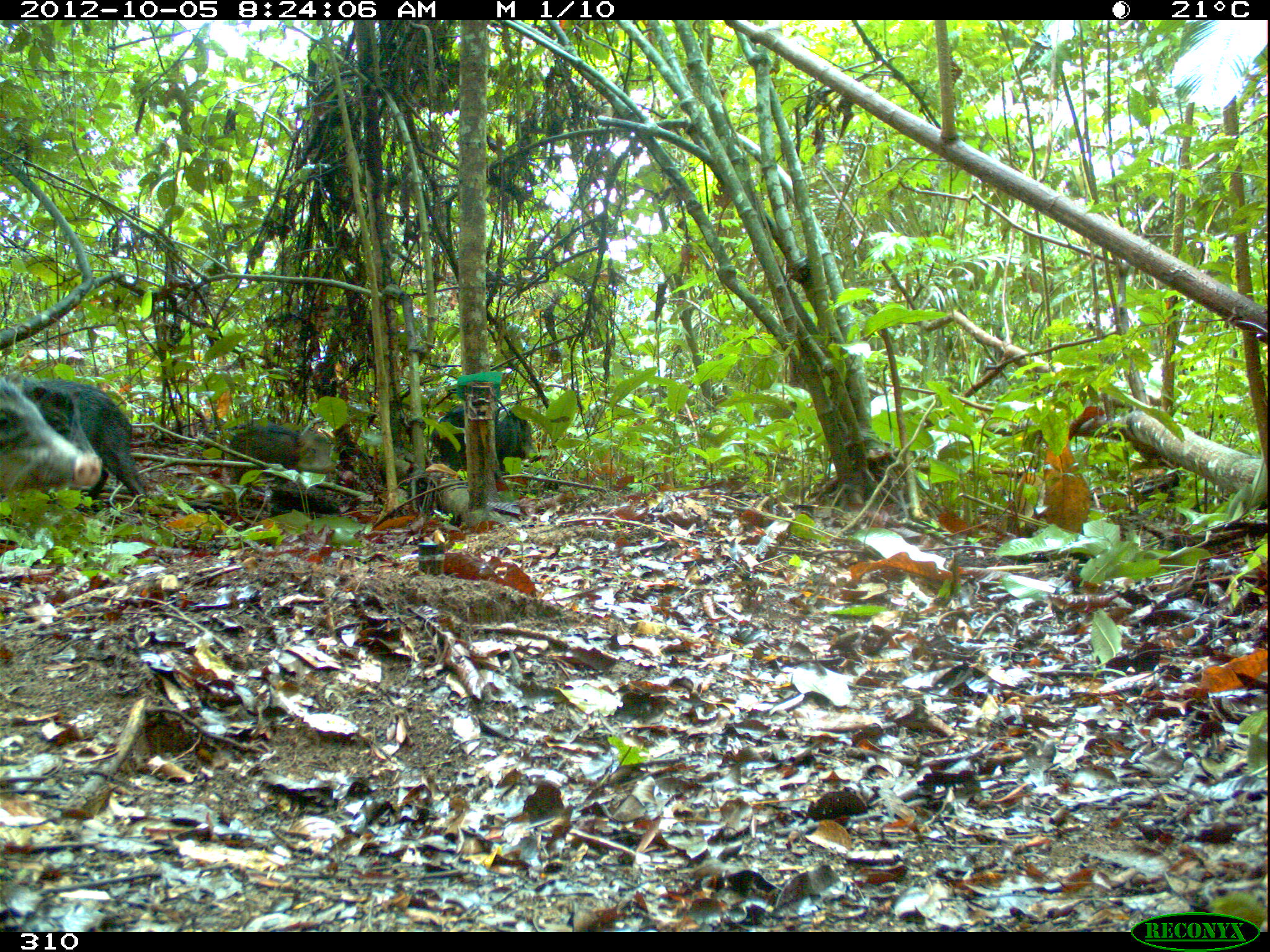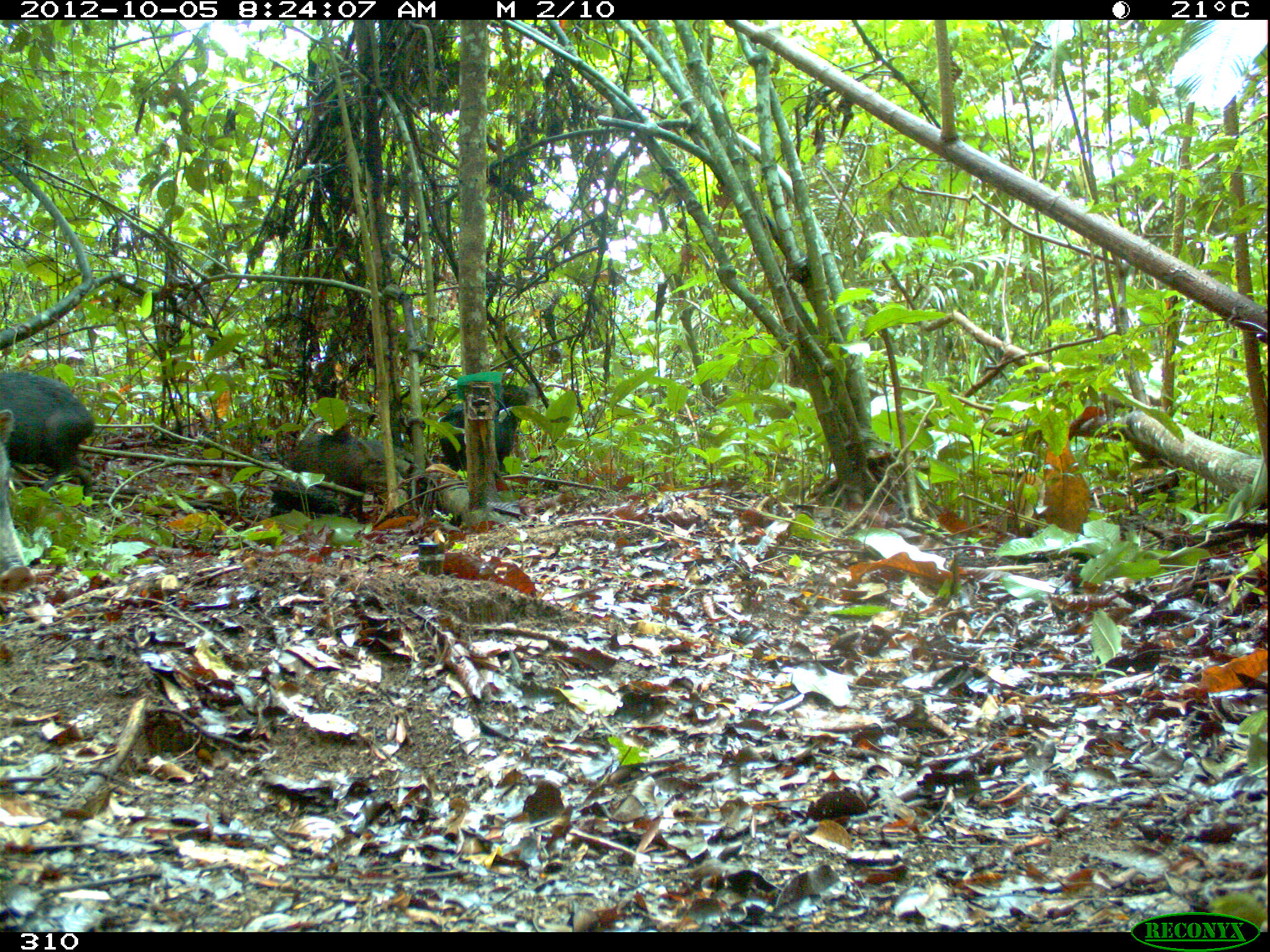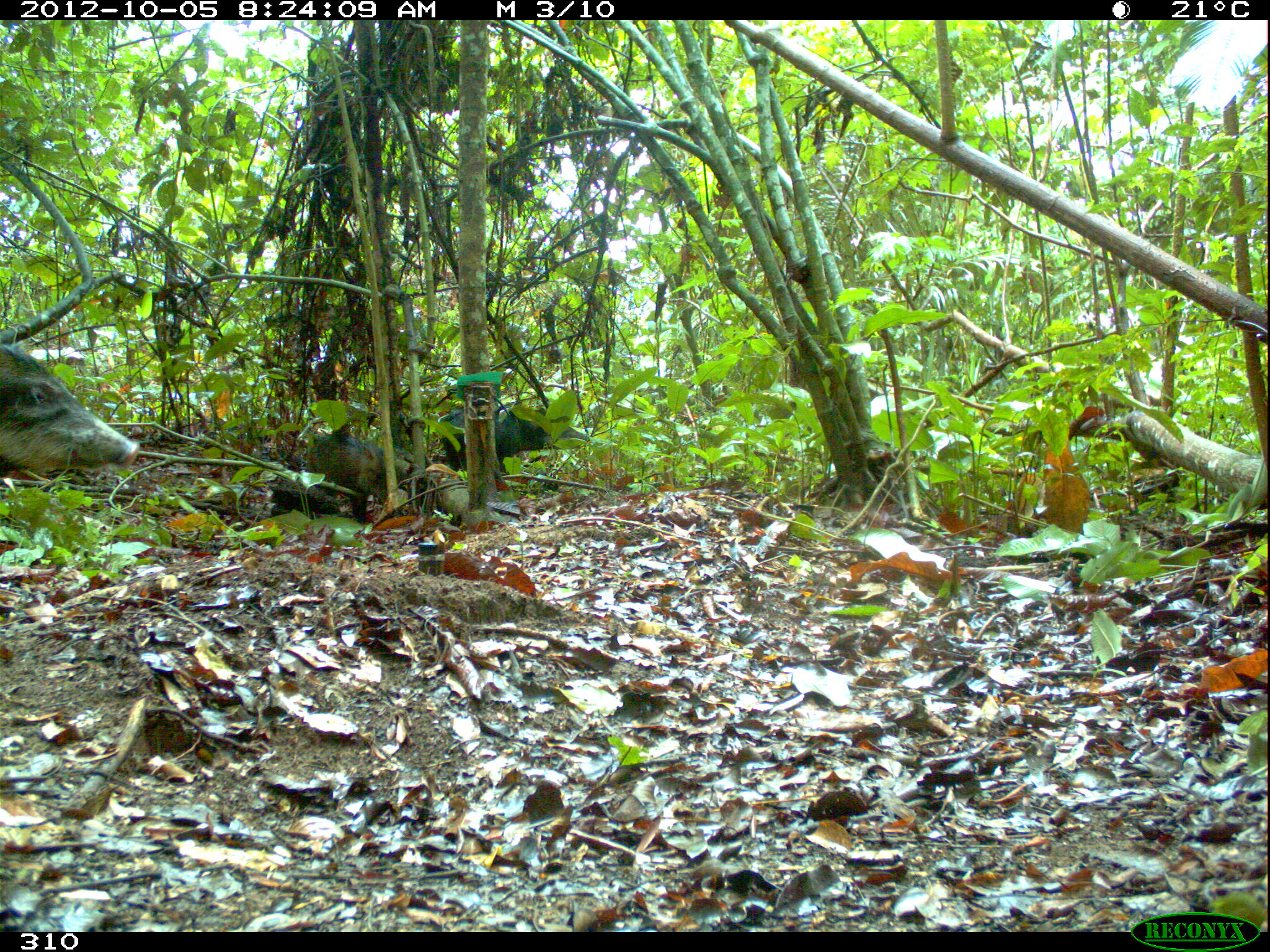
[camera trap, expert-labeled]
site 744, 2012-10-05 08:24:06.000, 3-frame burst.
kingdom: Animalia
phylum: Chordata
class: Mammalia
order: Artiodactyla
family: Tayassuidae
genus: Tayassu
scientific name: Tayassu pecari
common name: white-lipped peccary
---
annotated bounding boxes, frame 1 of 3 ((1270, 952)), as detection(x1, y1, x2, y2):
tayassu pecari: detection(25, 380, 147, 503); detection(0, 378, 101, 500); detection(228, 425, 335, 492); detection(431, 404, 538, 471)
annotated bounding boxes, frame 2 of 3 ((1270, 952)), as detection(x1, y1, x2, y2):
tayassu pecari: detection(0, 372, 95, 500); detection(269, 430, 403, 519); detection(438, 386, 538, 480); detection(0, 408, 35, 592)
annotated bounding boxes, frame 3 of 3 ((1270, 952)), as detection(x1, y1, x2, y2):
tayassu pecari: detection(0, 345, 138, 474); detection(292, 433, 410, 522); detection(440, 404, 589, 474)